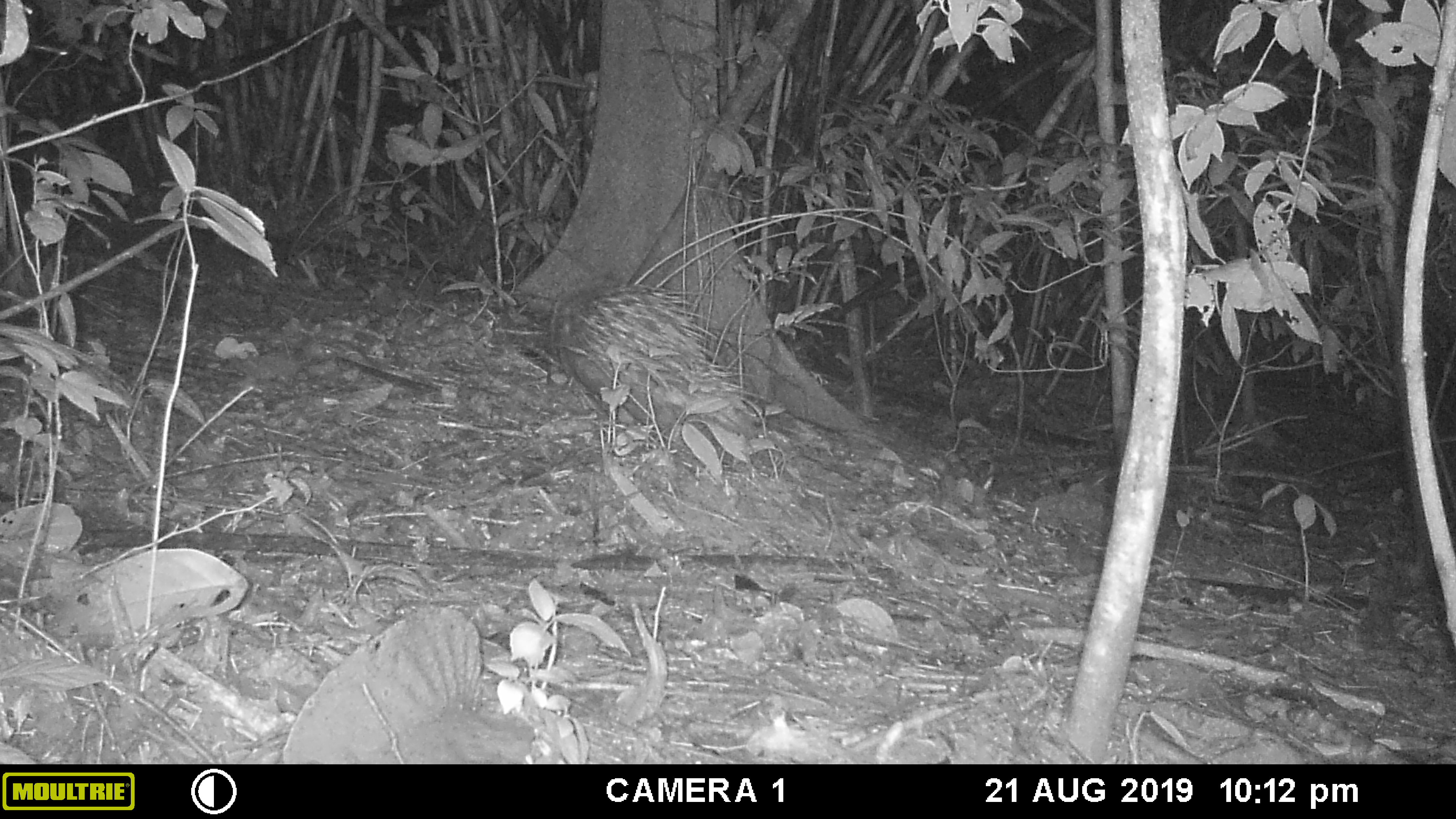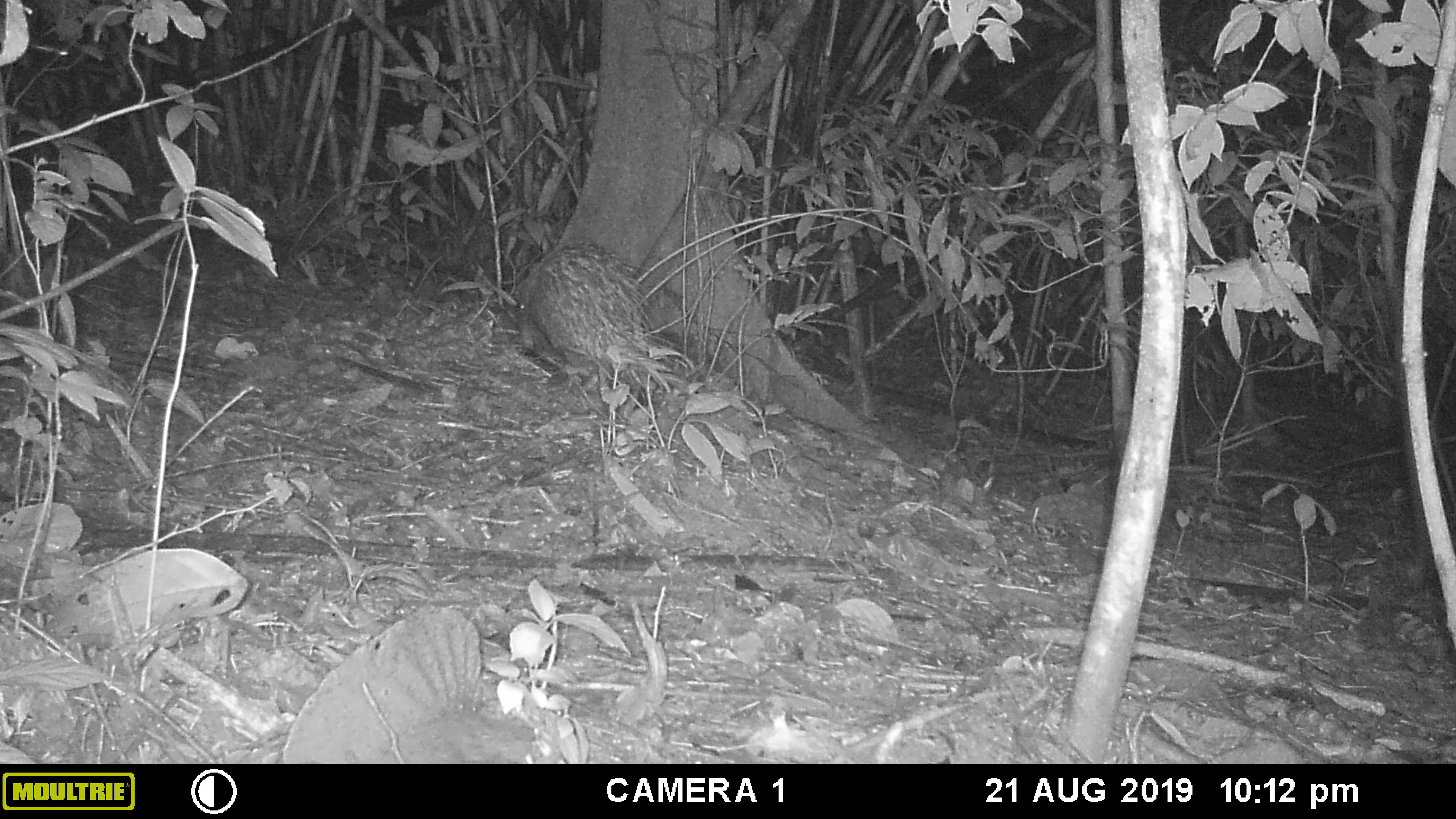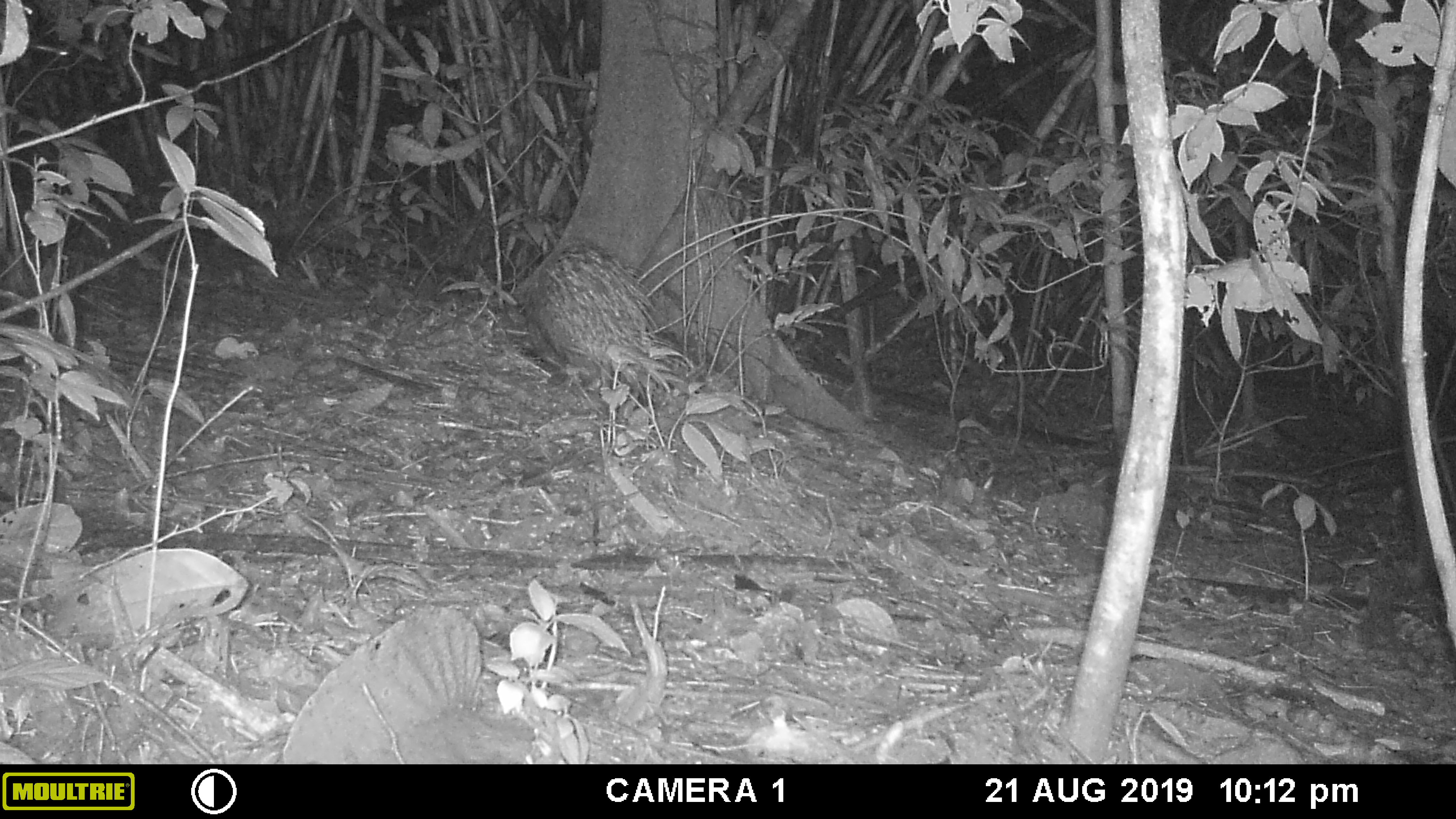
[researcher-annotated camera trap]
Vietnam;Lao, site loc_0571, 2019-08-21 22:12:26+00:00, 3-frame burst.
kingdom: Animalia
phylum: Chordata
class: Mammalia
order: Rodentia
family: Hystricidae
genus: Hystrix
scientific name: Hystrix brachyura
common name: malayan porcupine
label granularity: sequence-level